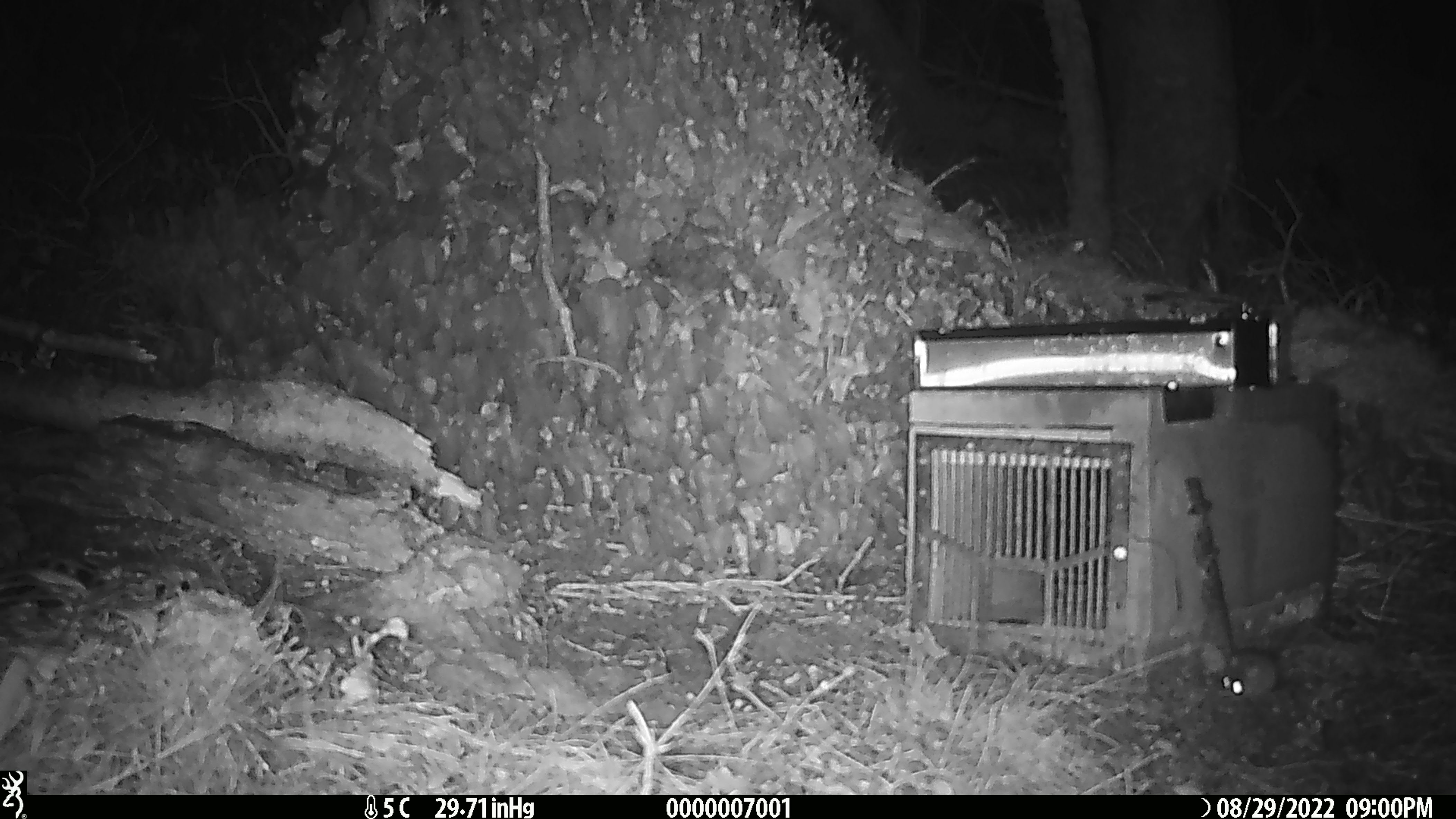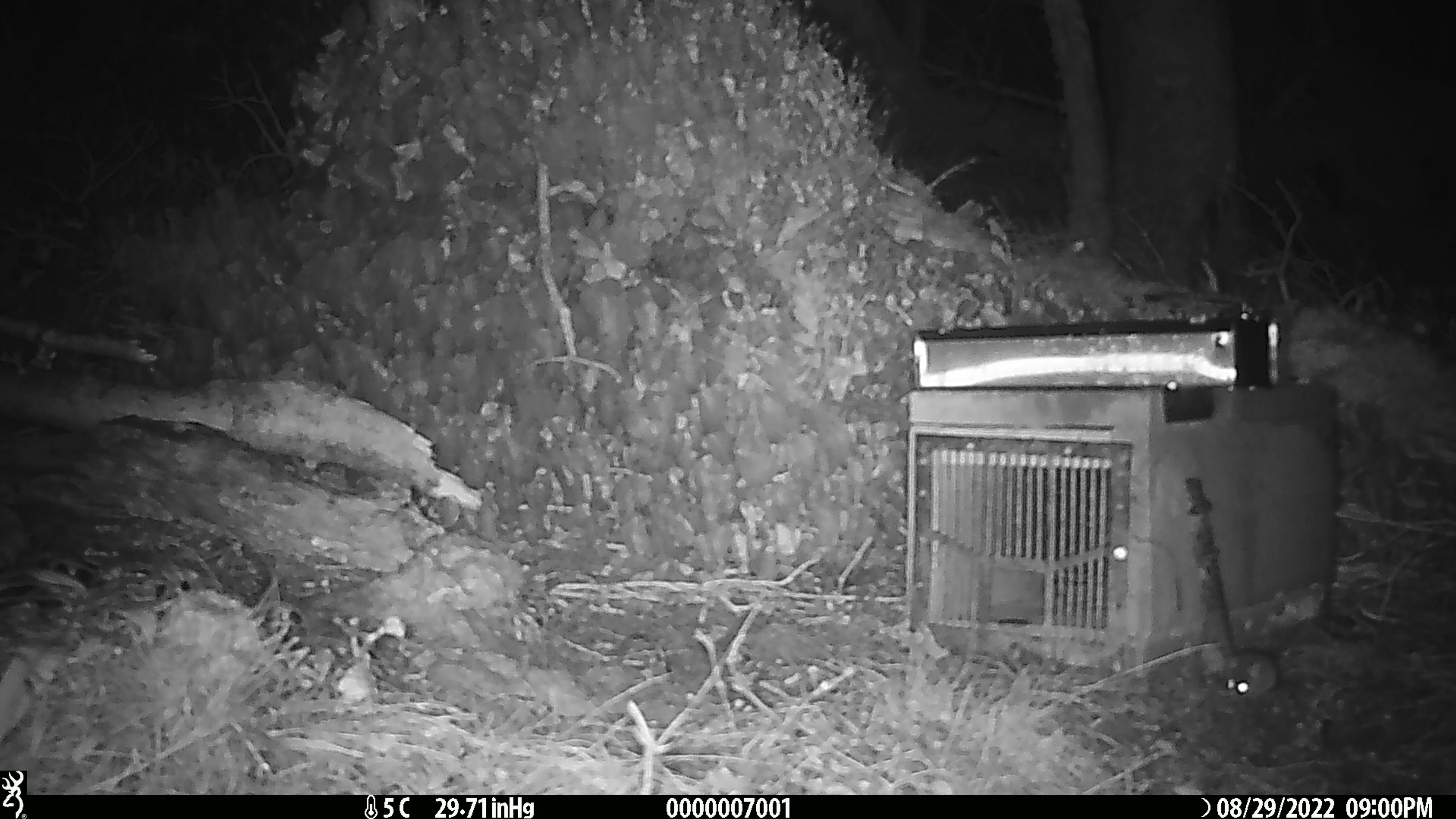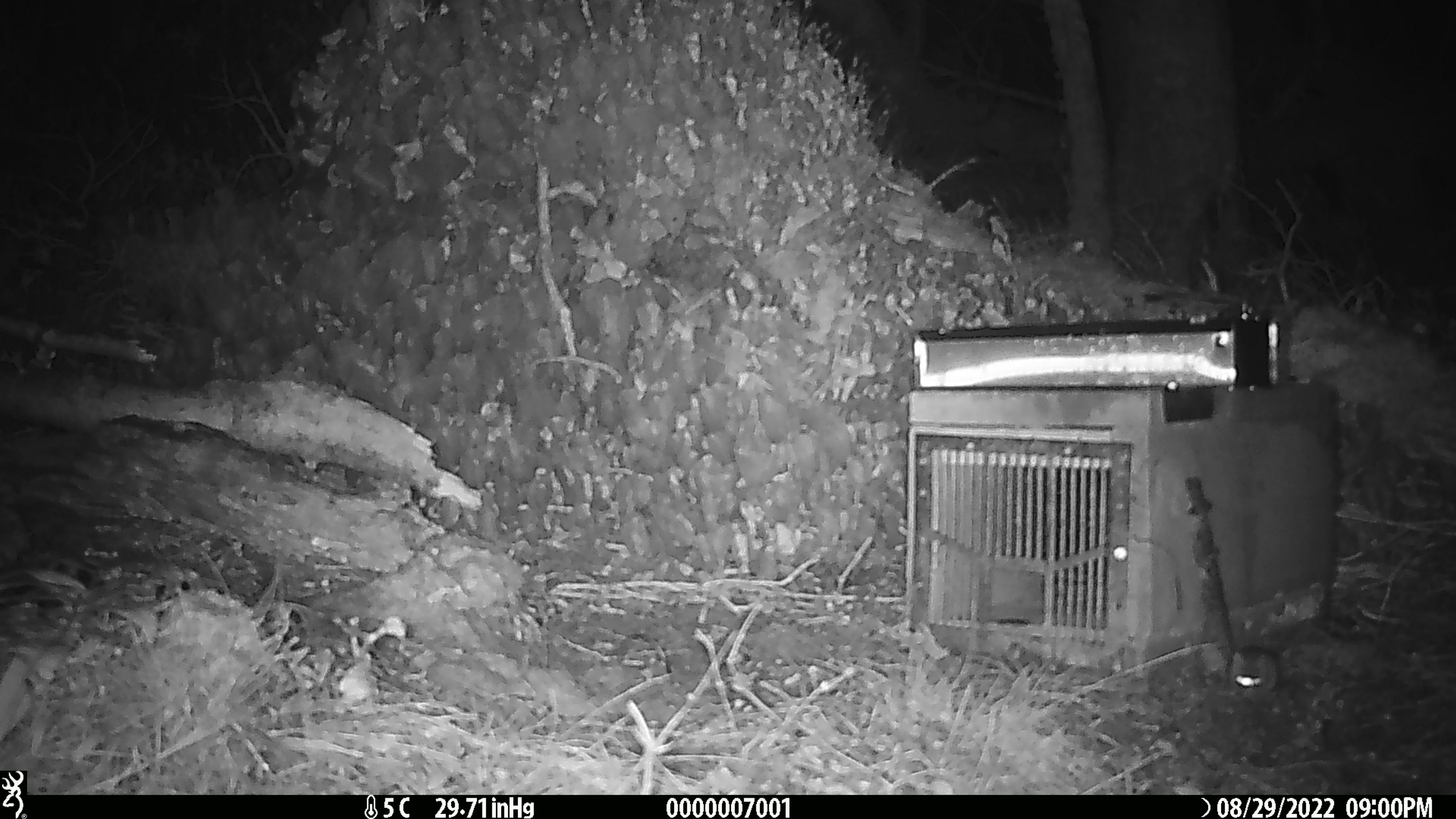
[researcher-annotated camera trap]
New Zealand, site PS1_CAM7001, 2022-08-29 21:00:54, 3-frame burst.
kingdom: Animalia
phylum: Chordata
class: Mammalia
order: Rodentia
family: Muridae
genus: Mus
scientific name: Mus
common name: mouse